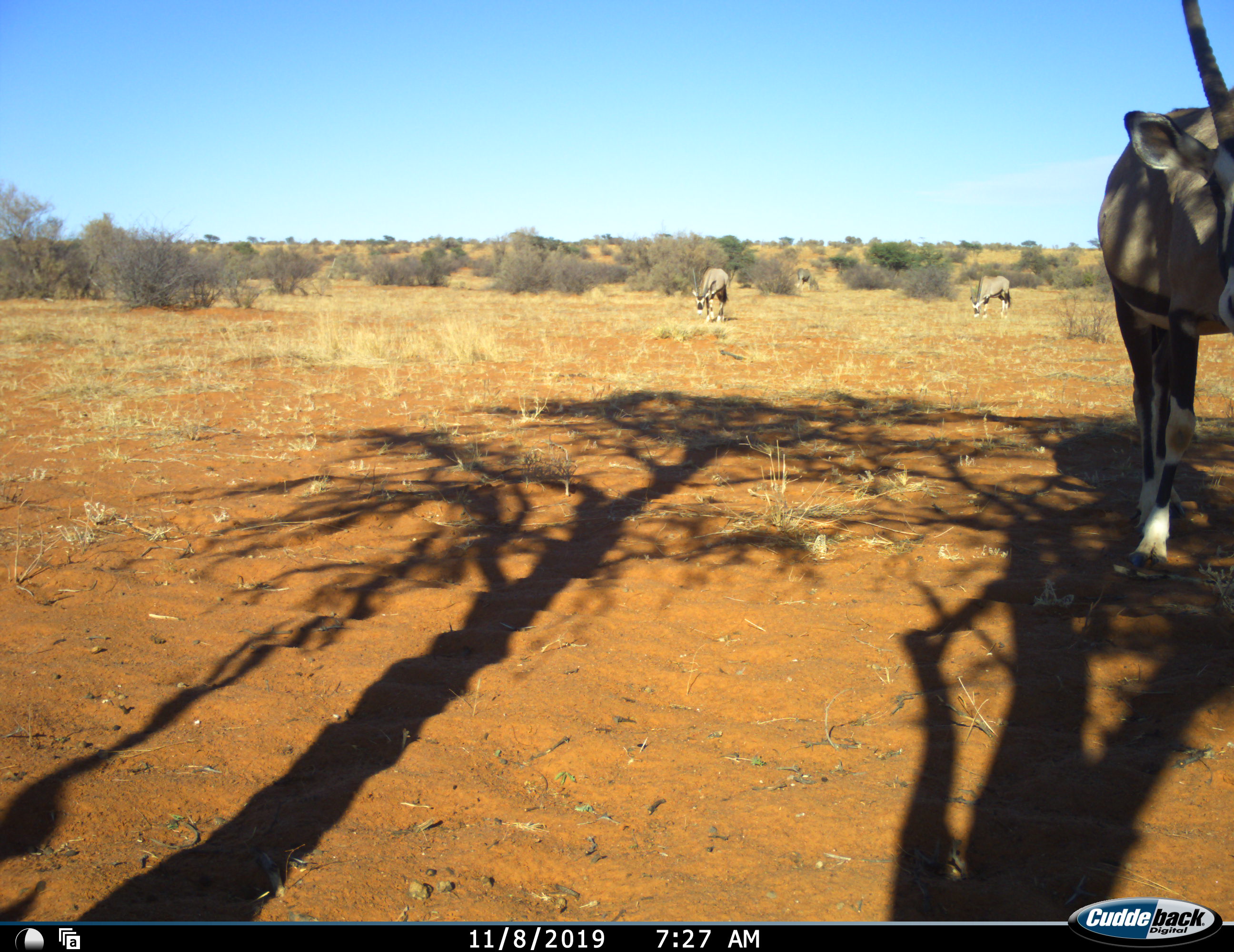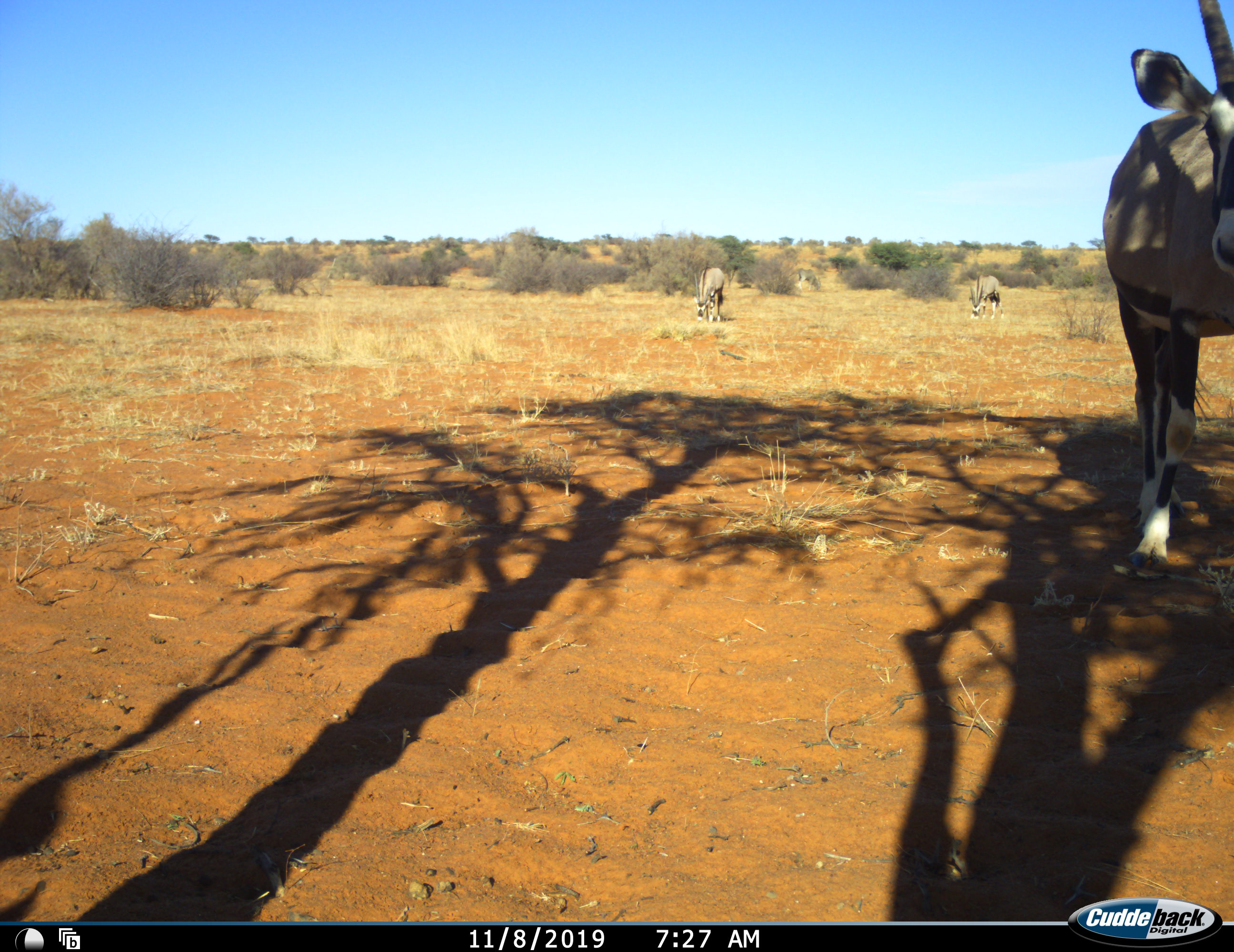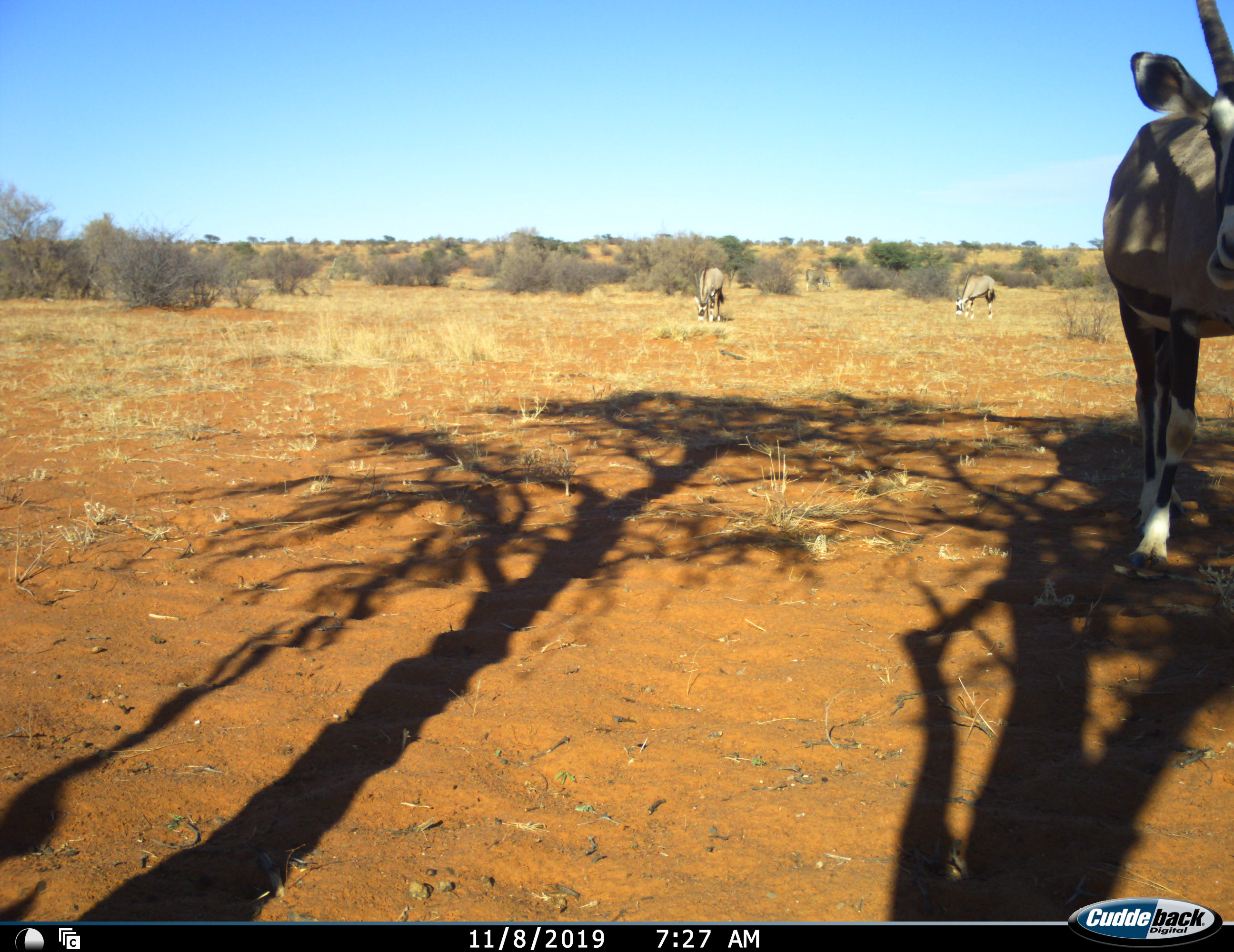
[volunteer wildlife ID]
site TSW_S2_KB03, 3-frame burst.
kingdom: Animalia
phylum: Chordata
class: Mammalia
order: Artiodactyla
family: Bovidae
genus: Oryx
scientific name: Oryx gazella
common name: gemsbok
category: oryx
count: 4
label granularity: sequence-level